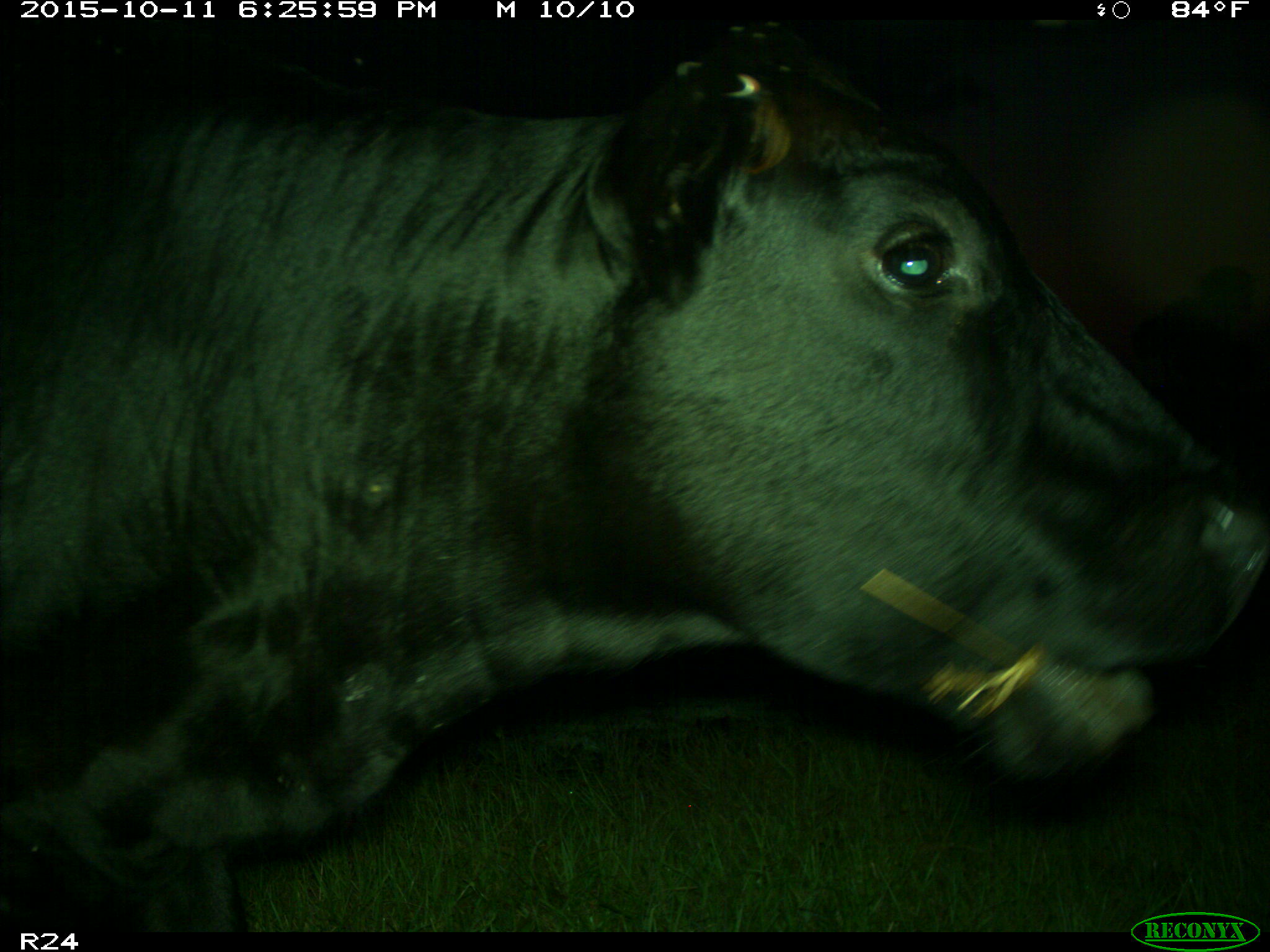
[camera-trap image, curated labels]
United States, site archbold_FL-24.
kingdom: Animalia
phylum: Chordata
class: Mammalia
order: Artiodactyla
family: Bovidae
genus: Bos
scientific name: Bos taurus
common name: domestic cow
Bos taurus (domestic cow).